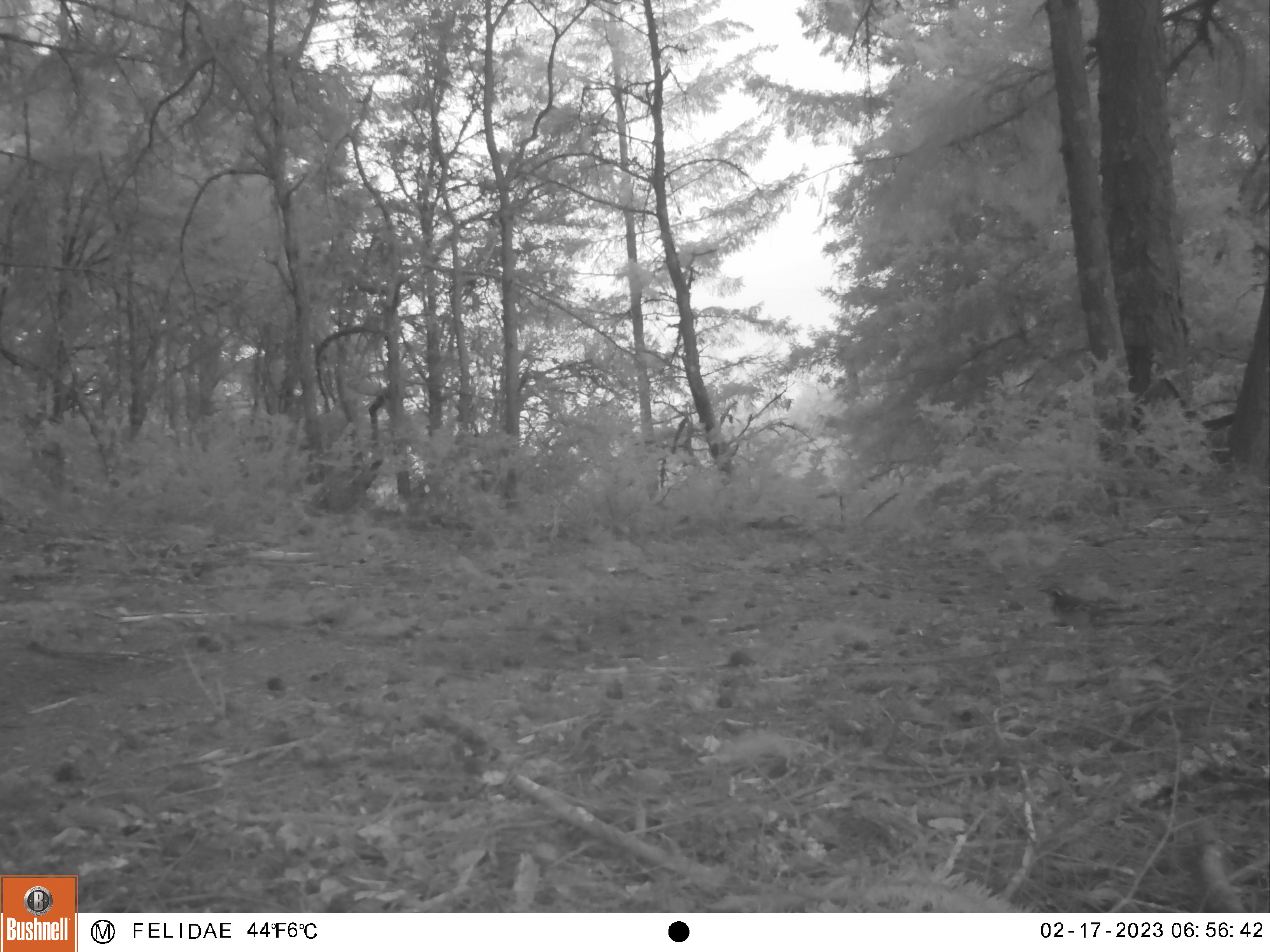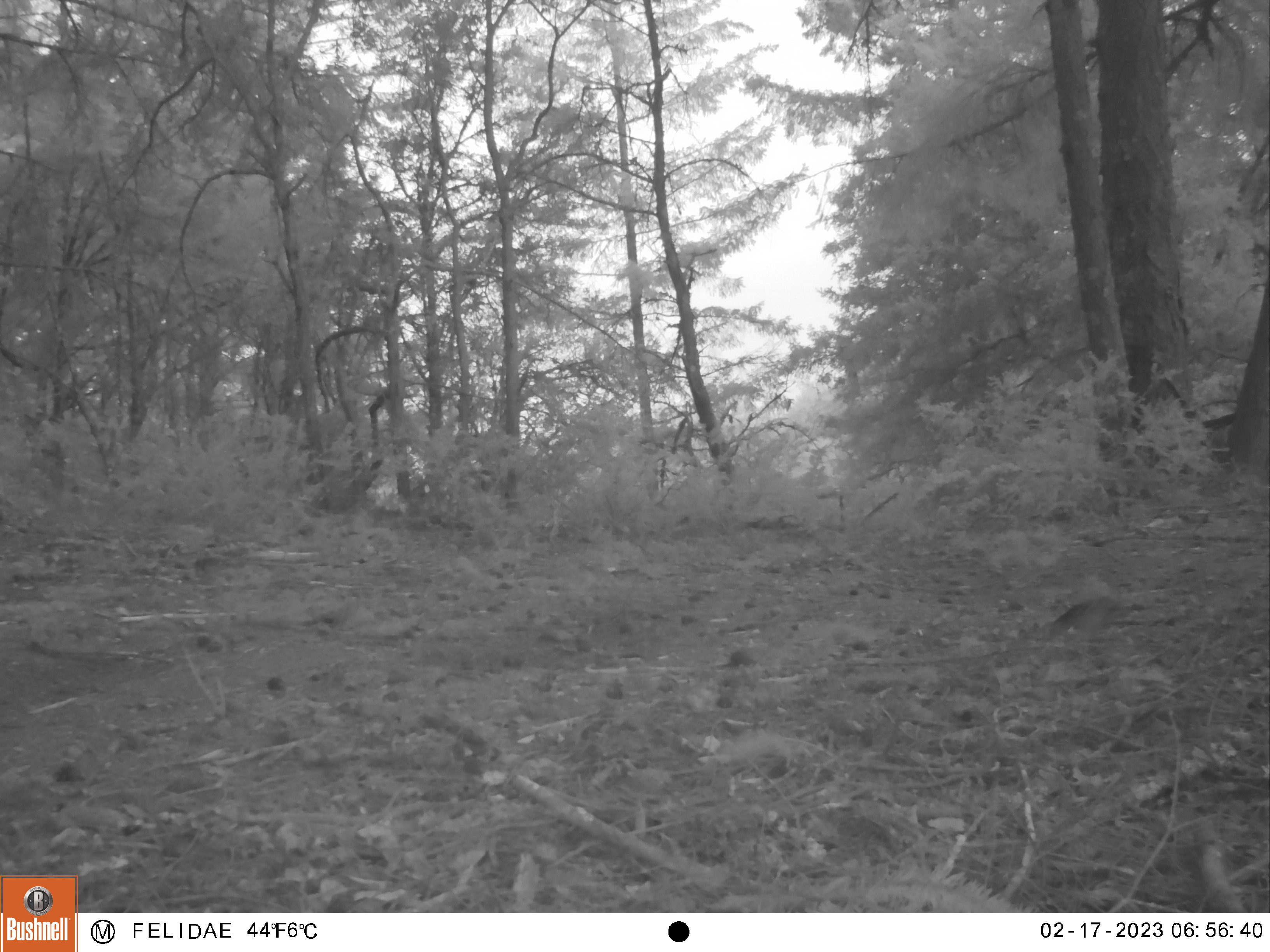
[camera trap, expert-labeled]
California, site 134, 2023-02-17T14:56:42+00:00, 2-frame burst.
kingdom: Animalia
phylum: Chordata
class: Aves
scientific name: Aves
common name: bird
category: unknown bird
Unknown bird (bird) (Aves).